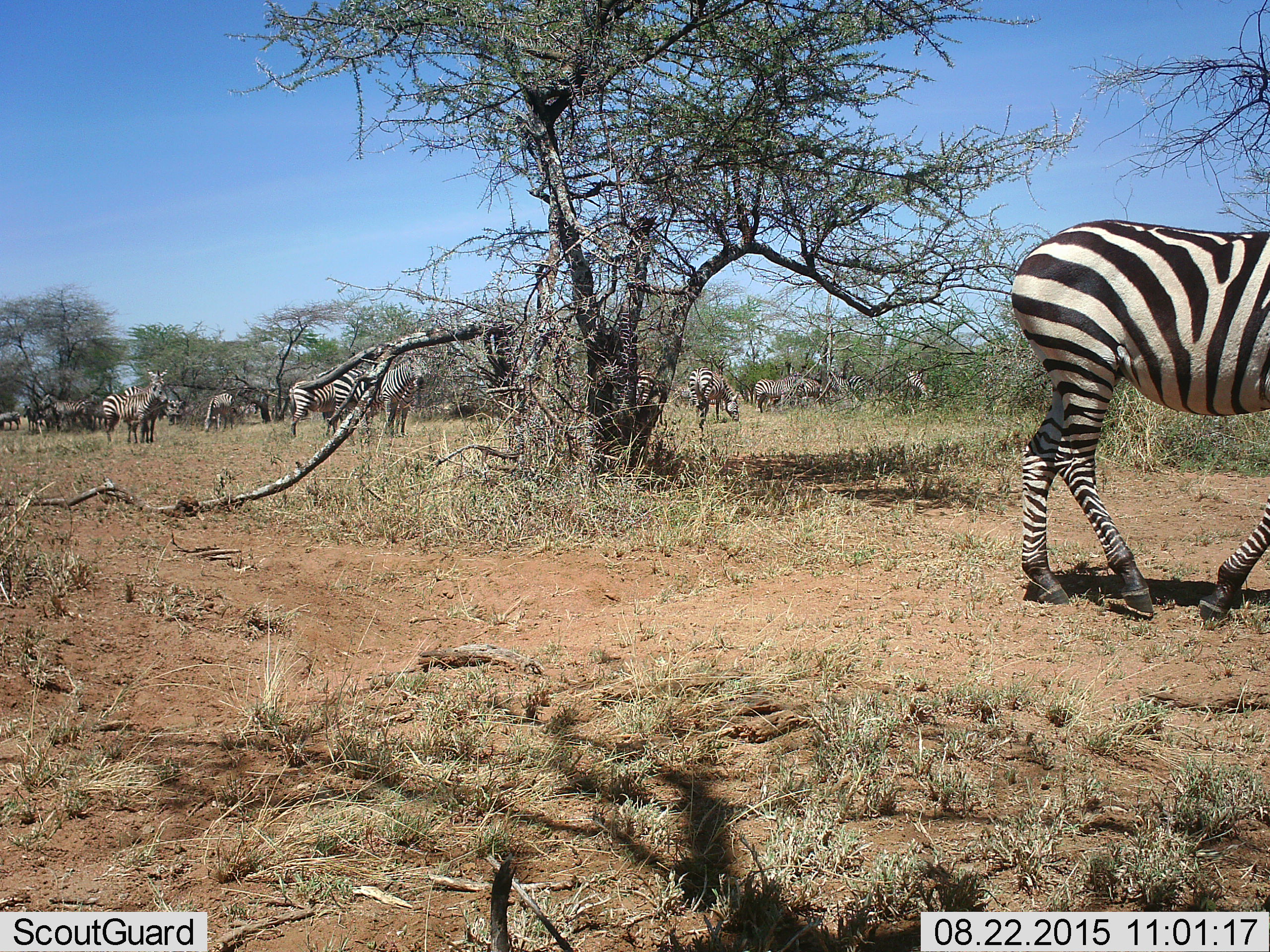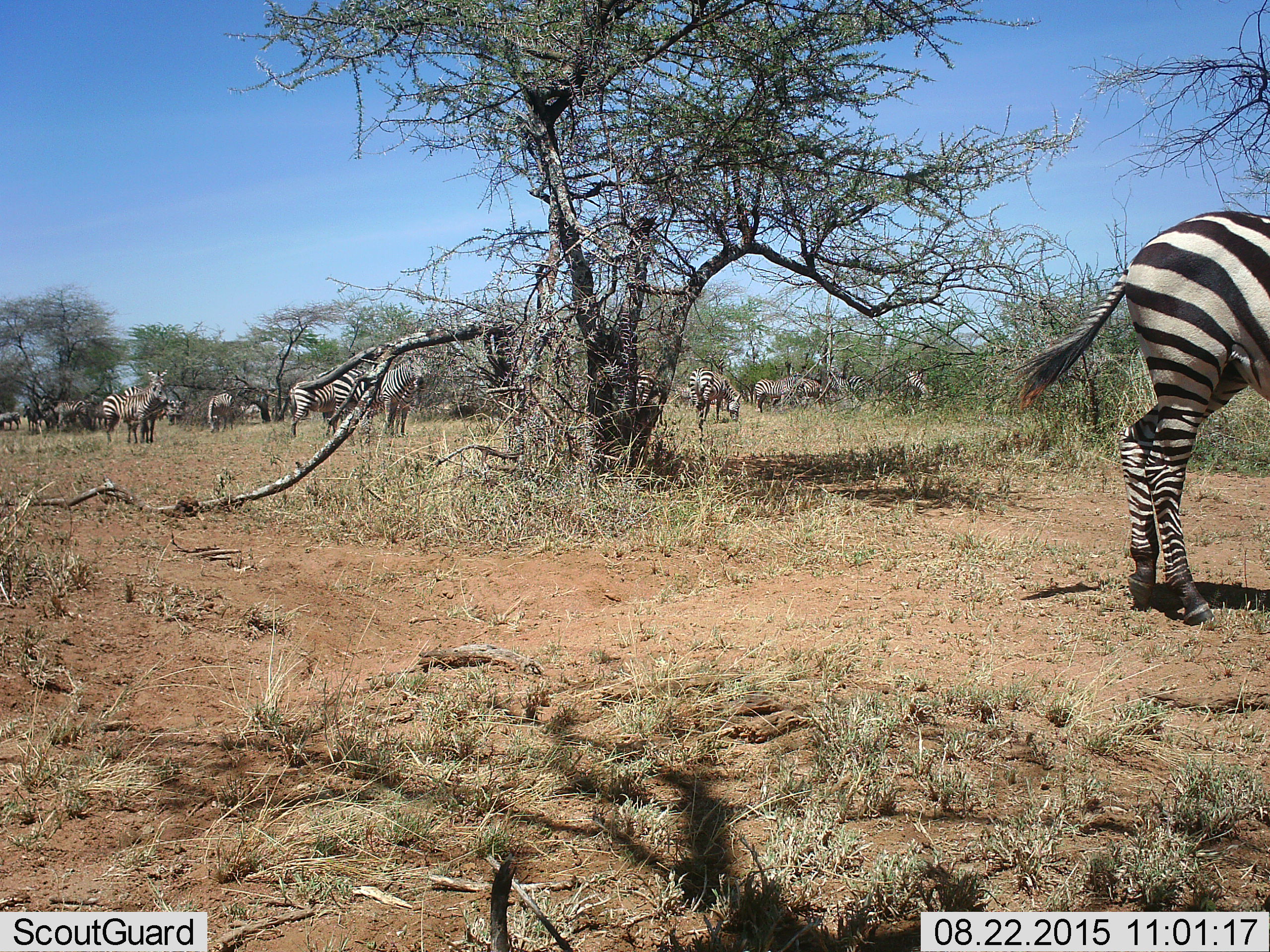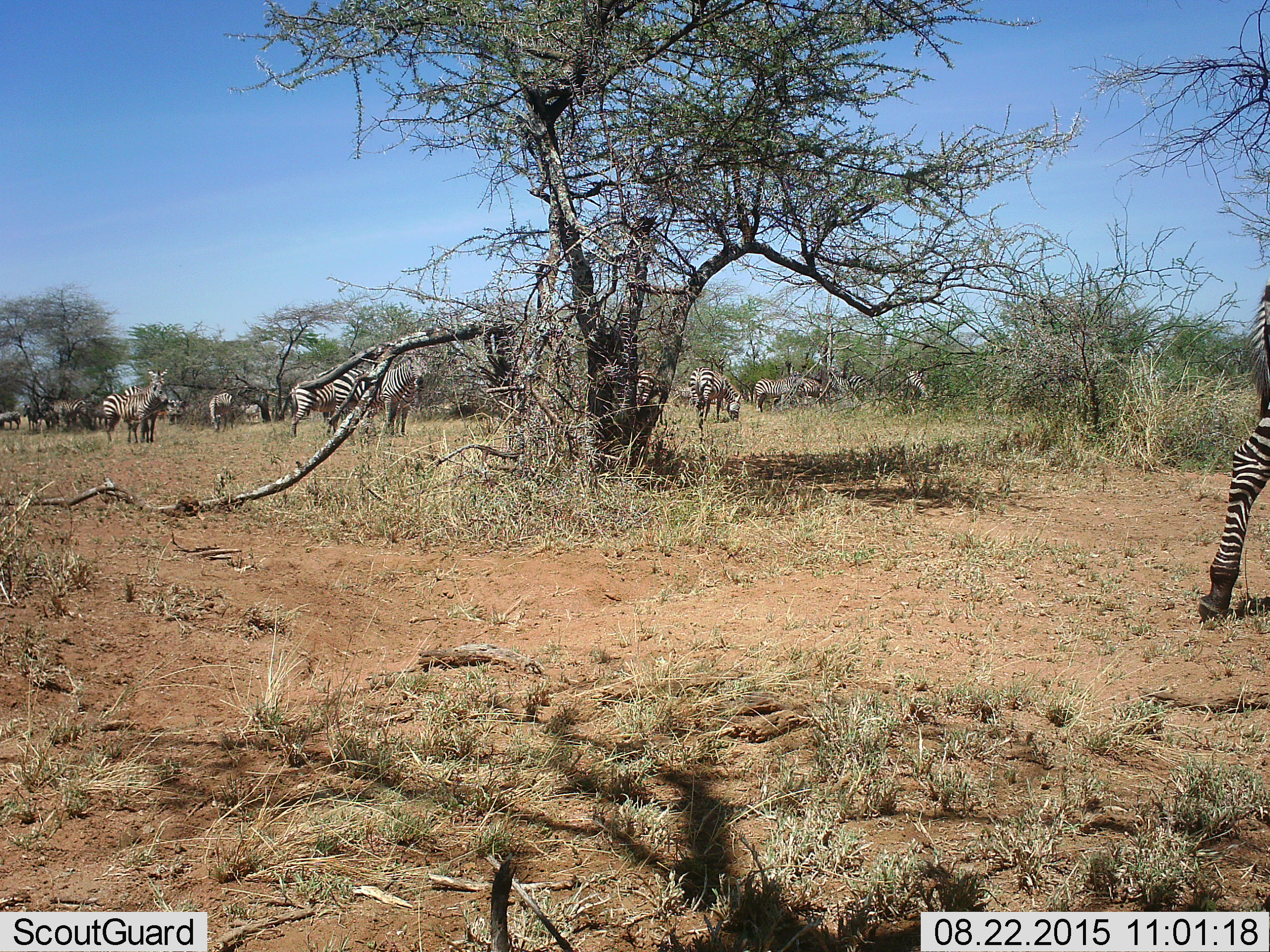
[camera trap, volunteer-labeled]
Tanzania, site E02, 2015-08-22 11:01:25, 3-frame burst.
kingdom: Animalia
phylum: Chordata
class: Mammalia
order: Perissodactyla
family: Equidae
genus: Equus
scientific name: Equus quagga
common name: plains zebra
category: zebra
Zebra (plains zebra) (Equus quagga), count 11-50. Behavior (volunteer vote fractions): standing 85%, resting 15%, moving 70%, interacting 15%. Young present (vote fraction): 15%. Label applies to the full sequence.